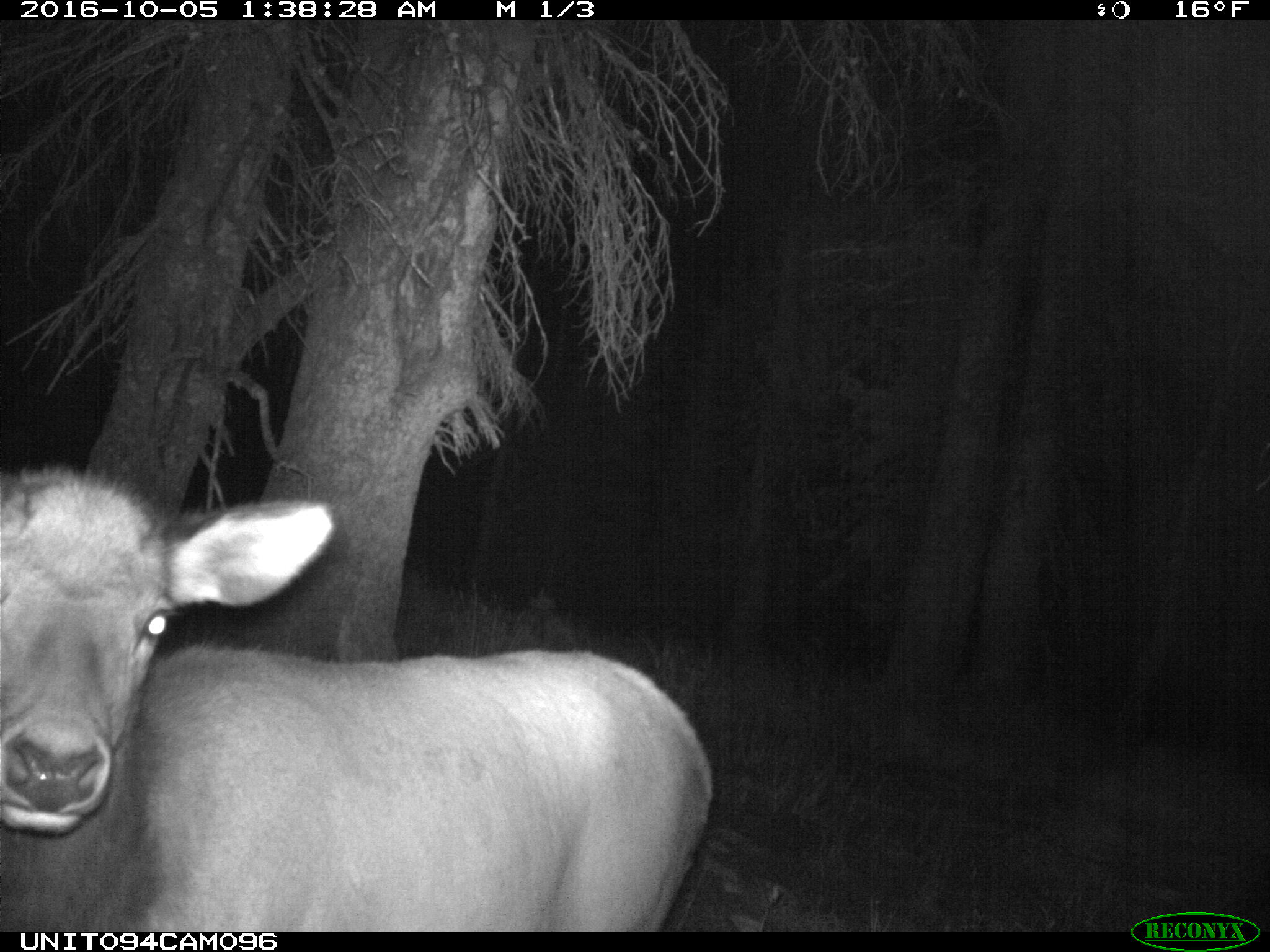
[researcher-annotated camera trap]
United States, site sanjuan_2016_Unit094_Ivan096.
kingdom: Animalia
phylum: Chordata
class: Mammalia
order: Artiodactyla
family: Cervidae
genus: Cervus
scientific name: Cervus elaphus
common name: red deer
Cervus elaphus (red deer).